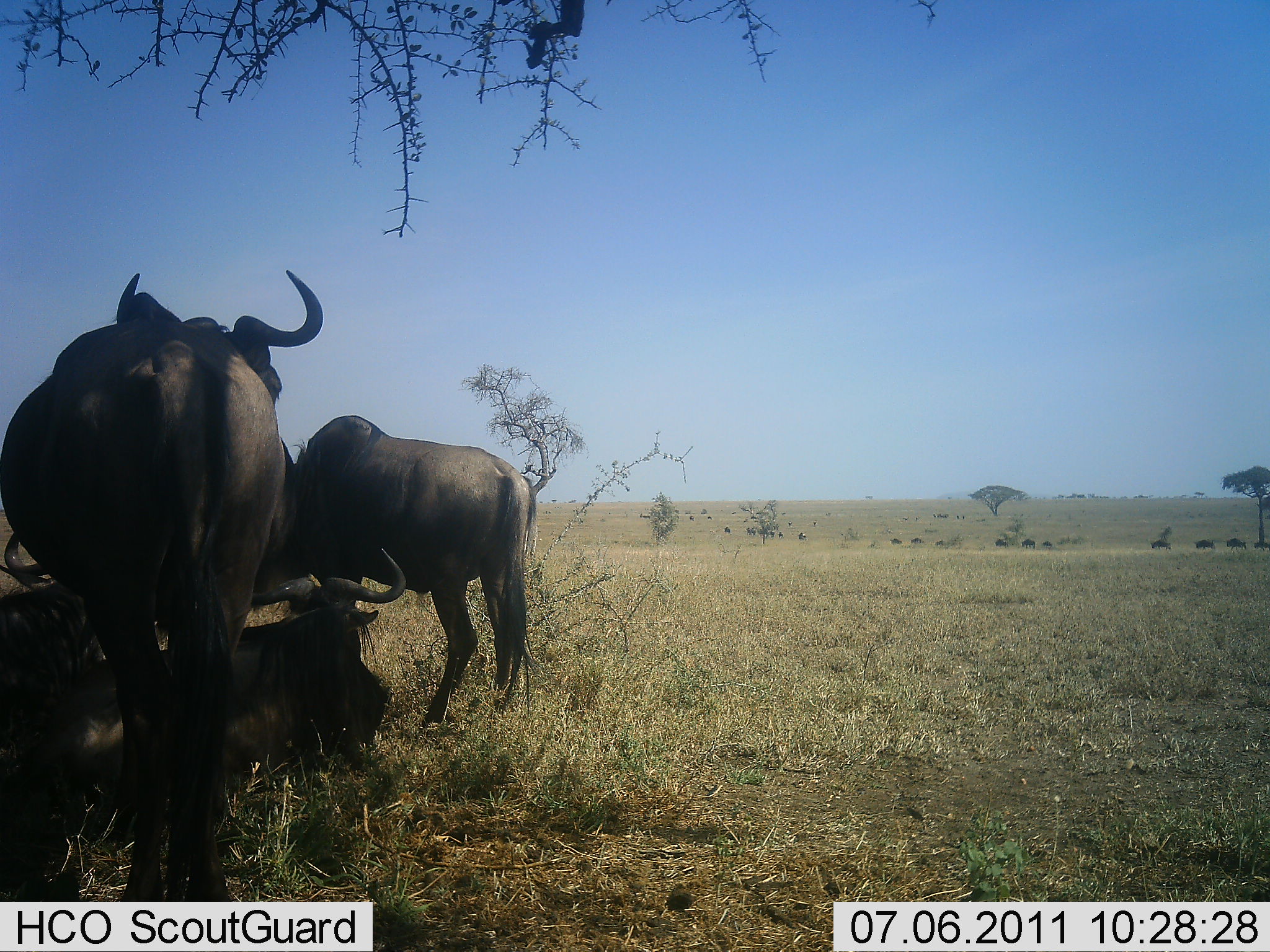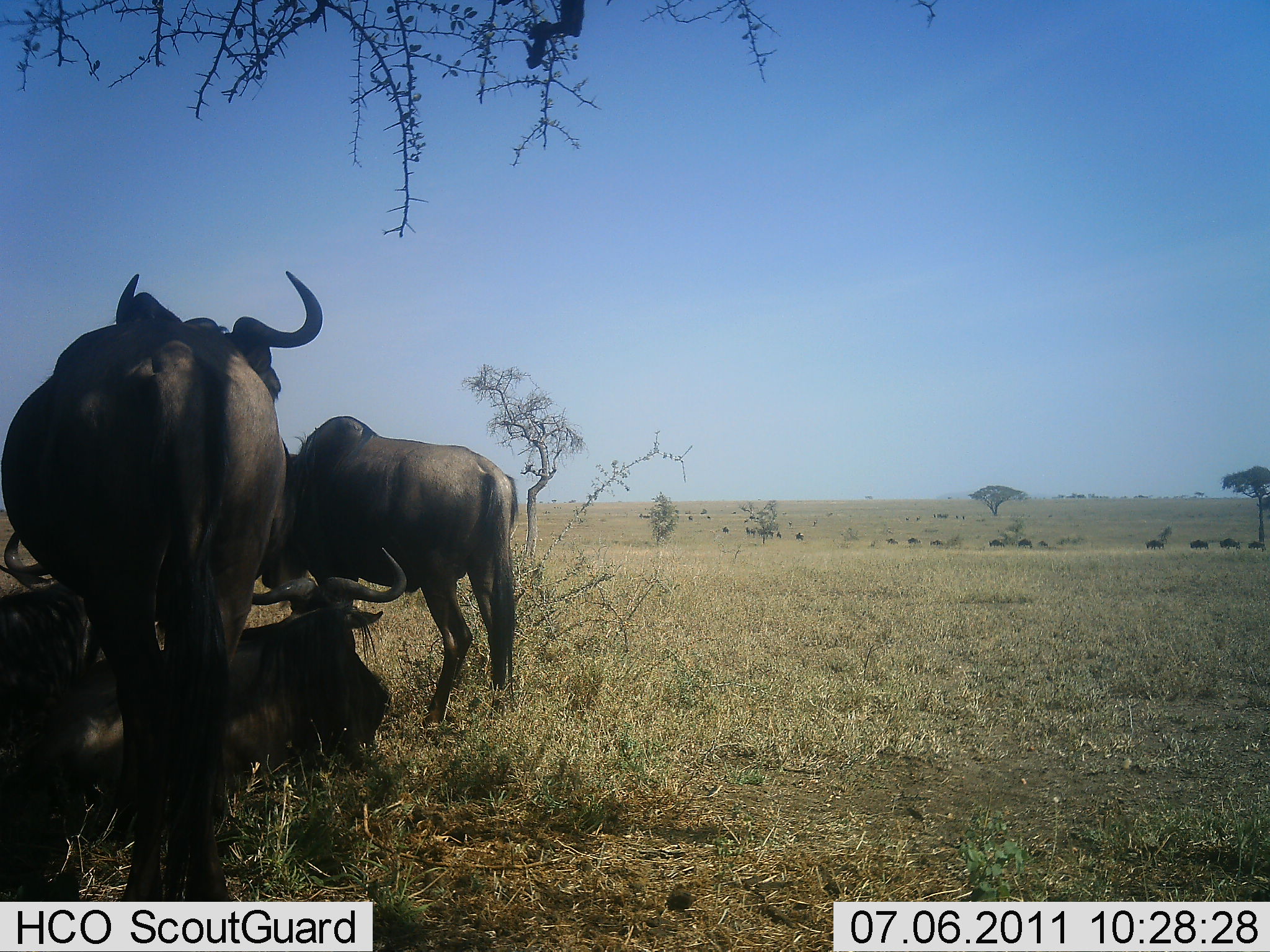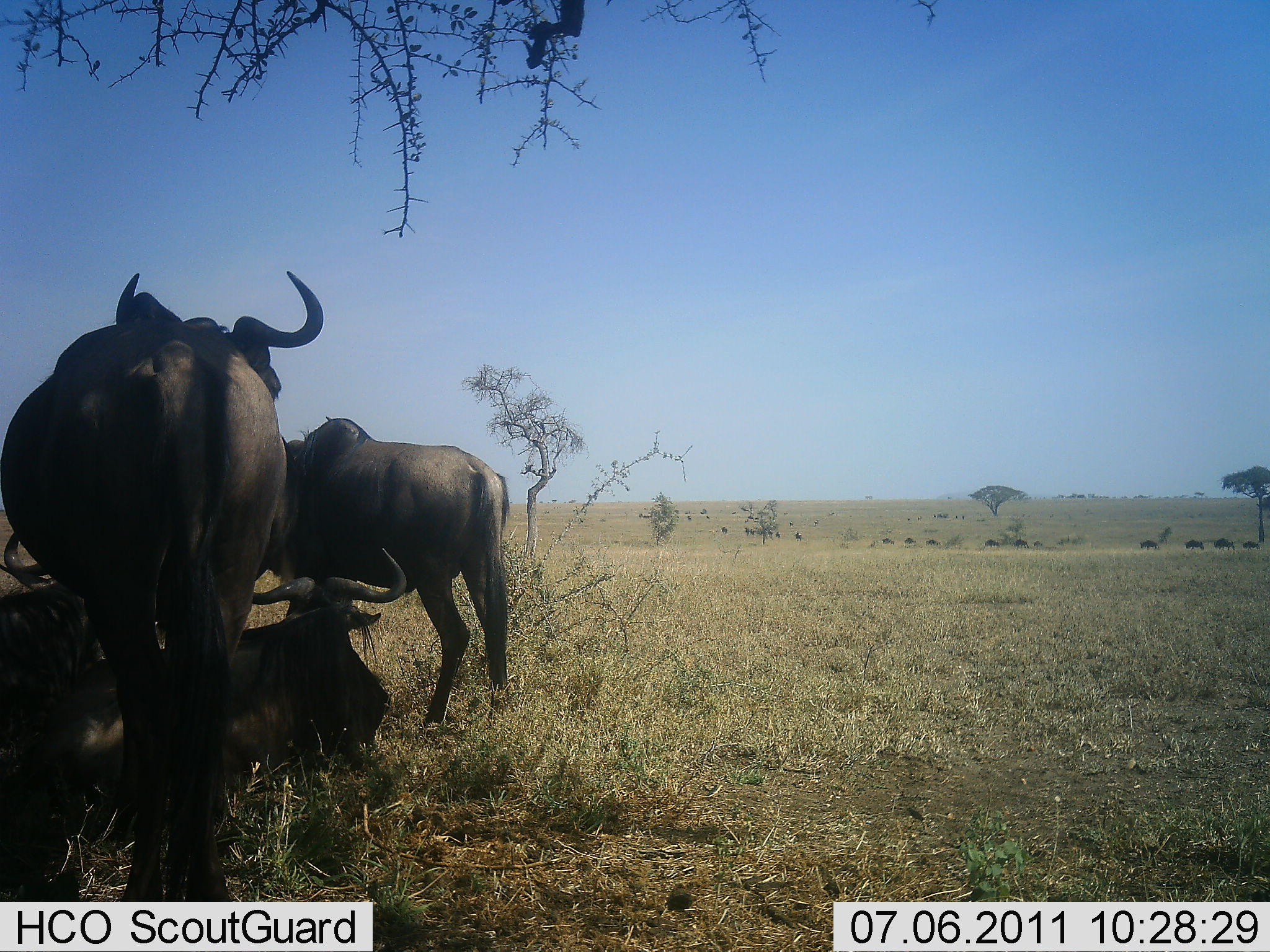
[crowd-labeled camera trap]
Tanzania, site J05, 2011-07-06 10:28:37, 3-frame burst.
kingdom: Animalia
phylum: Chordata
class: Mammalia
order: Artiodactyla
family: Bovidae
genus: Connochaetes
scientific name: Connochaetes taurinus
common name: blue wildebeest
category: wildebeest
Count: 4.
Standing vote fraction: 100%.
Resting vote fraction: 92%.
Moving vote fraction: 31%.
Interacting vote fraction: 0%.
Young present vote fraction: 0%.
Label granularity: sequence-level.